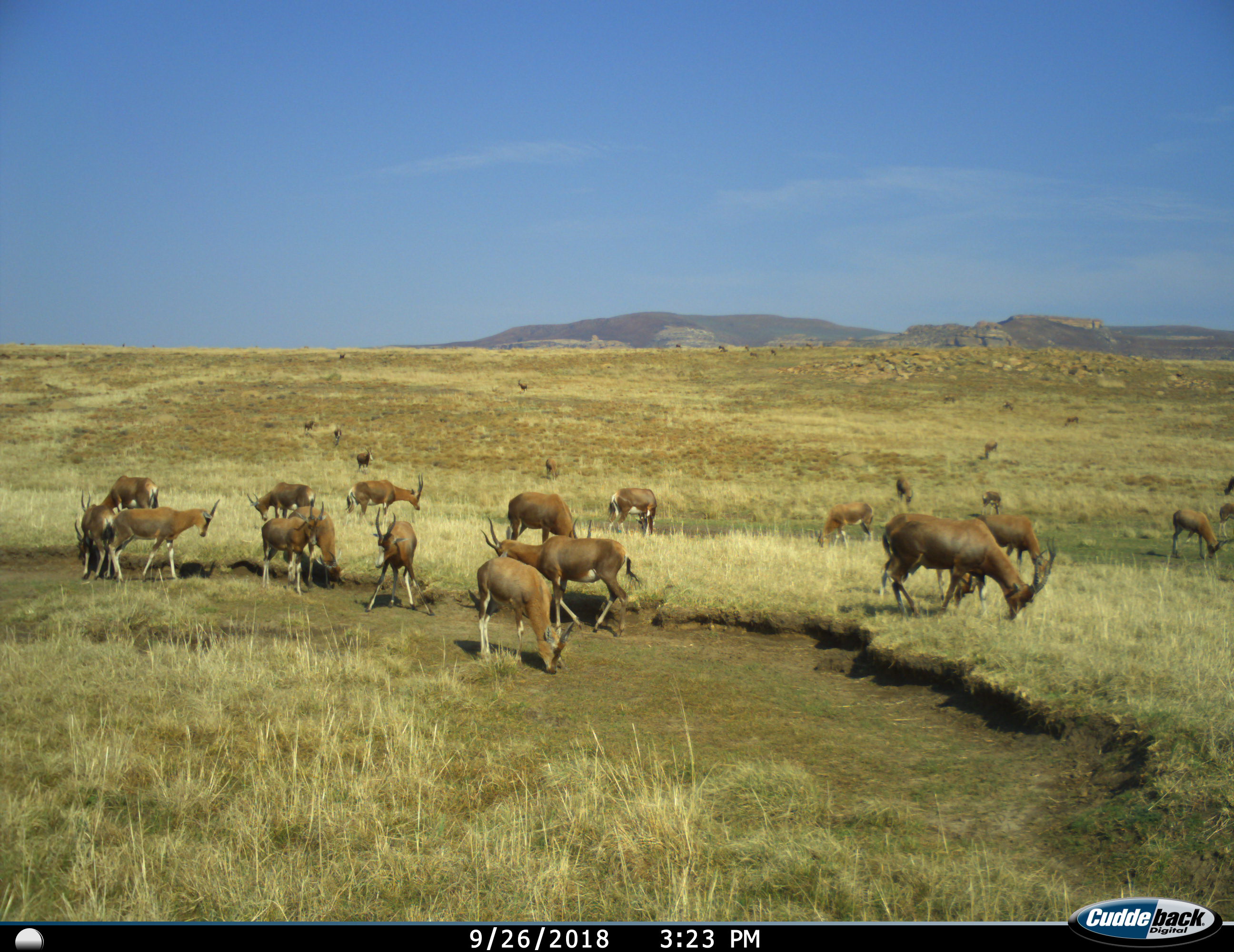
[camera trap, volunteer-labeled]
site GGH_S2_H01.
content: unidentified animal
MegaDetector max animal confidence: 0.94